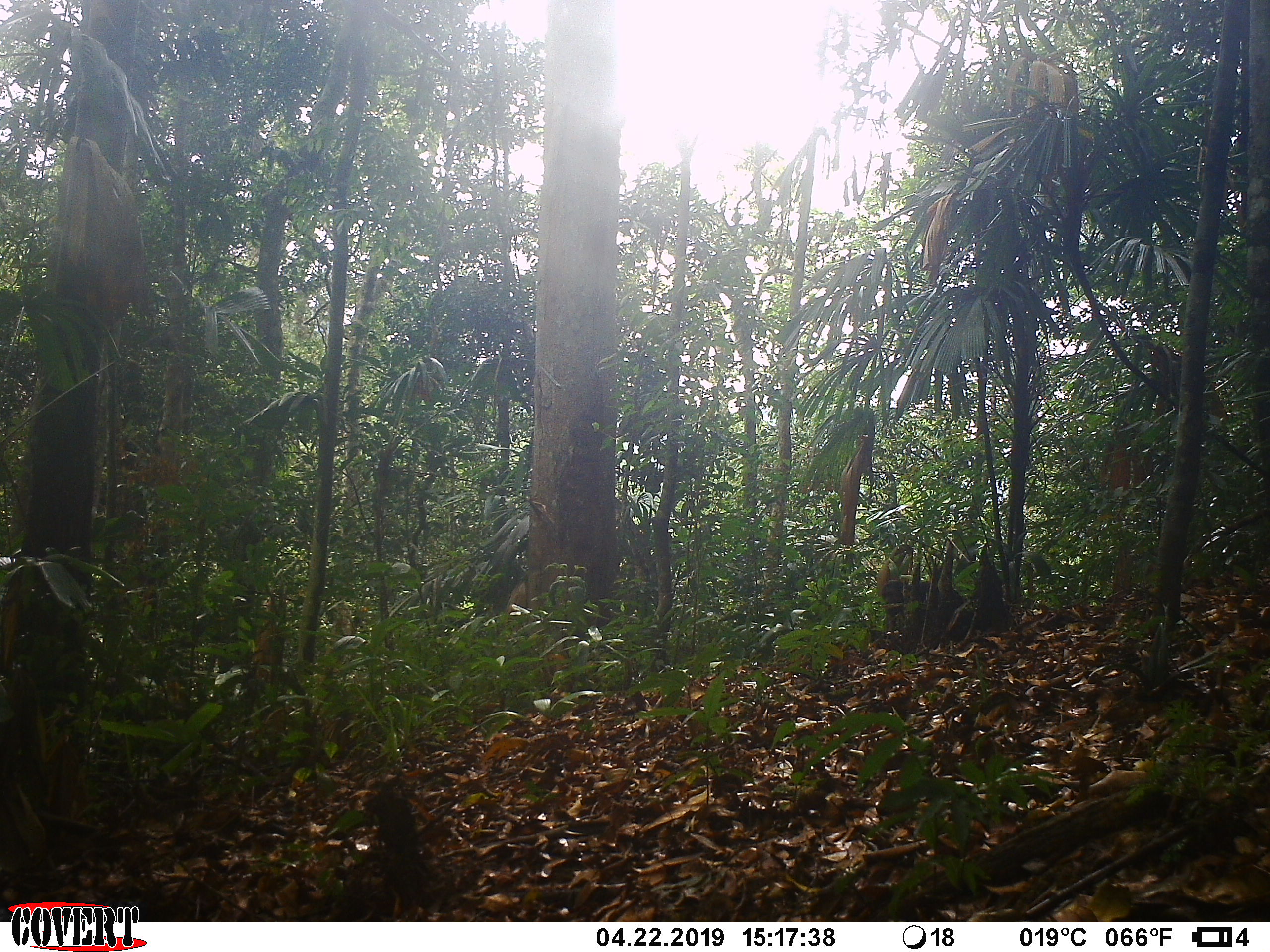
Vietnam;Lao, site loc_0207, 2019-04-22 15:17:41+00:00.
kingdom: Animalia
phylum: Chordata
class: Mammalia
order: Primates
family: Cercopithecidae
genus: Macaca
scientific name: Macaca arctoides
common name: stump-tailed macaque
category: stump tailed macaque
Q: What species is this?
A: Stump tailed macaque (stump-tailed macaque) (Macaca arctoides).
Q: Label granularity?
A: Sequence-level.